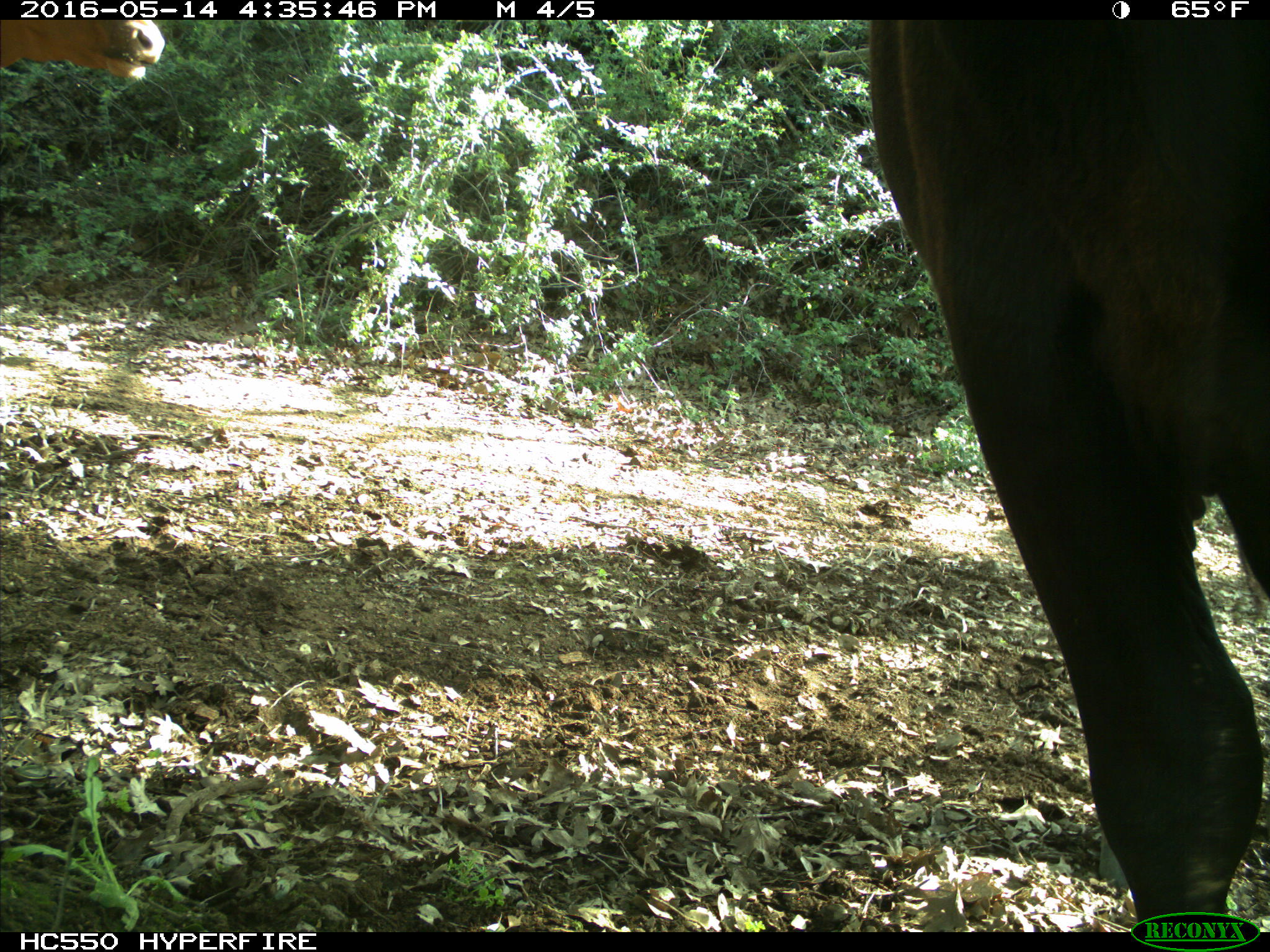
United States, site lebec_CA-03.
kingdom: Animalia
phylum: Chordata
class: Mammalia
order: Artiodactyla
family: Bovidae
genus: Bos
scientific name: Bos taurus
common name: domestic cow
Bos taurus (domestic cow).